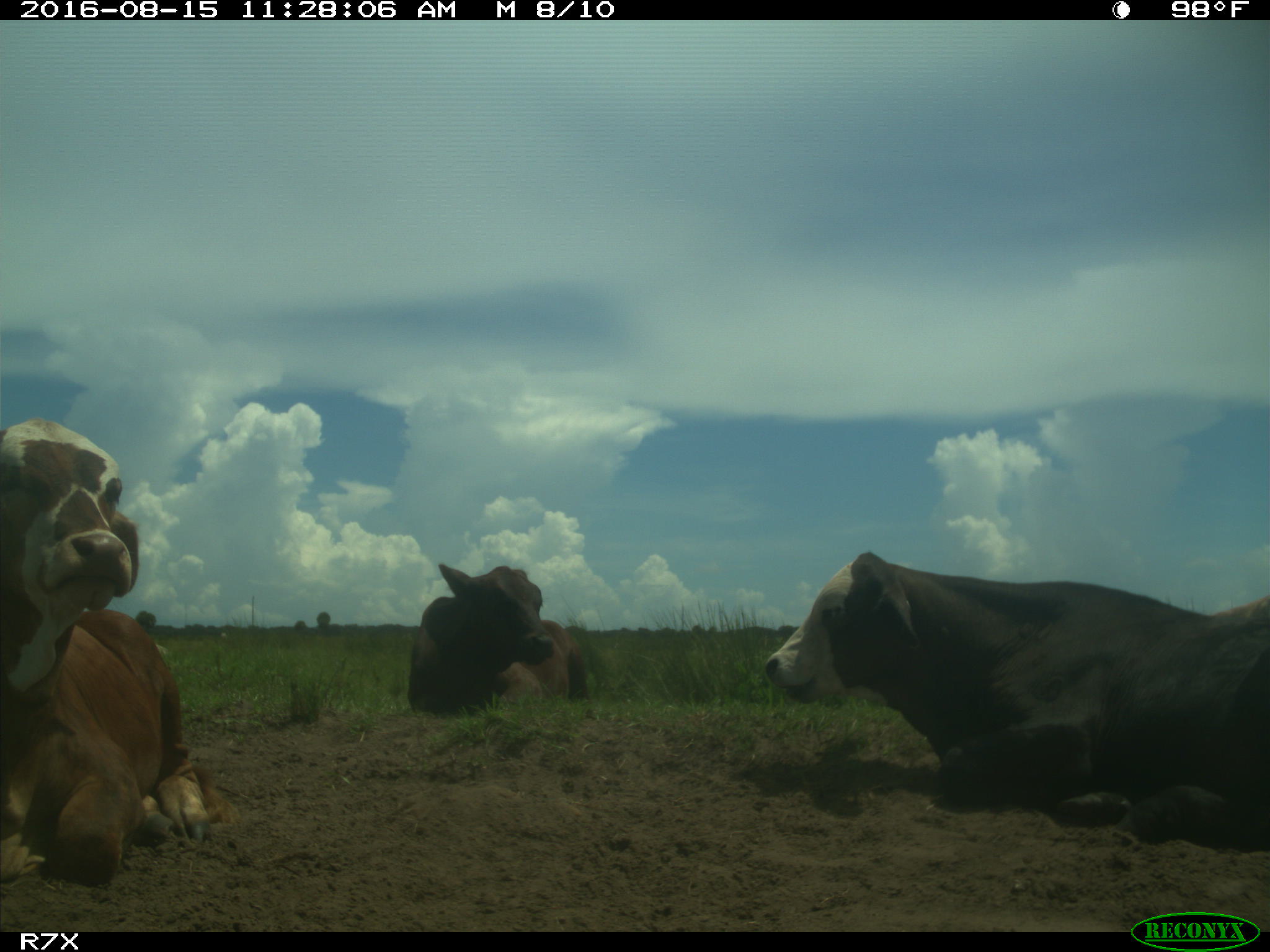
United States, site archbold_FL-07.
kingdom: Animalia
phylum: Chordata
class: Mammalia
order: Artiodactyla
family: Bovidae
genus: Bos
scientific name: Bos taurus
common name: domestic cow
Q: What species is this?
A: Bos taurus (domestic cow).